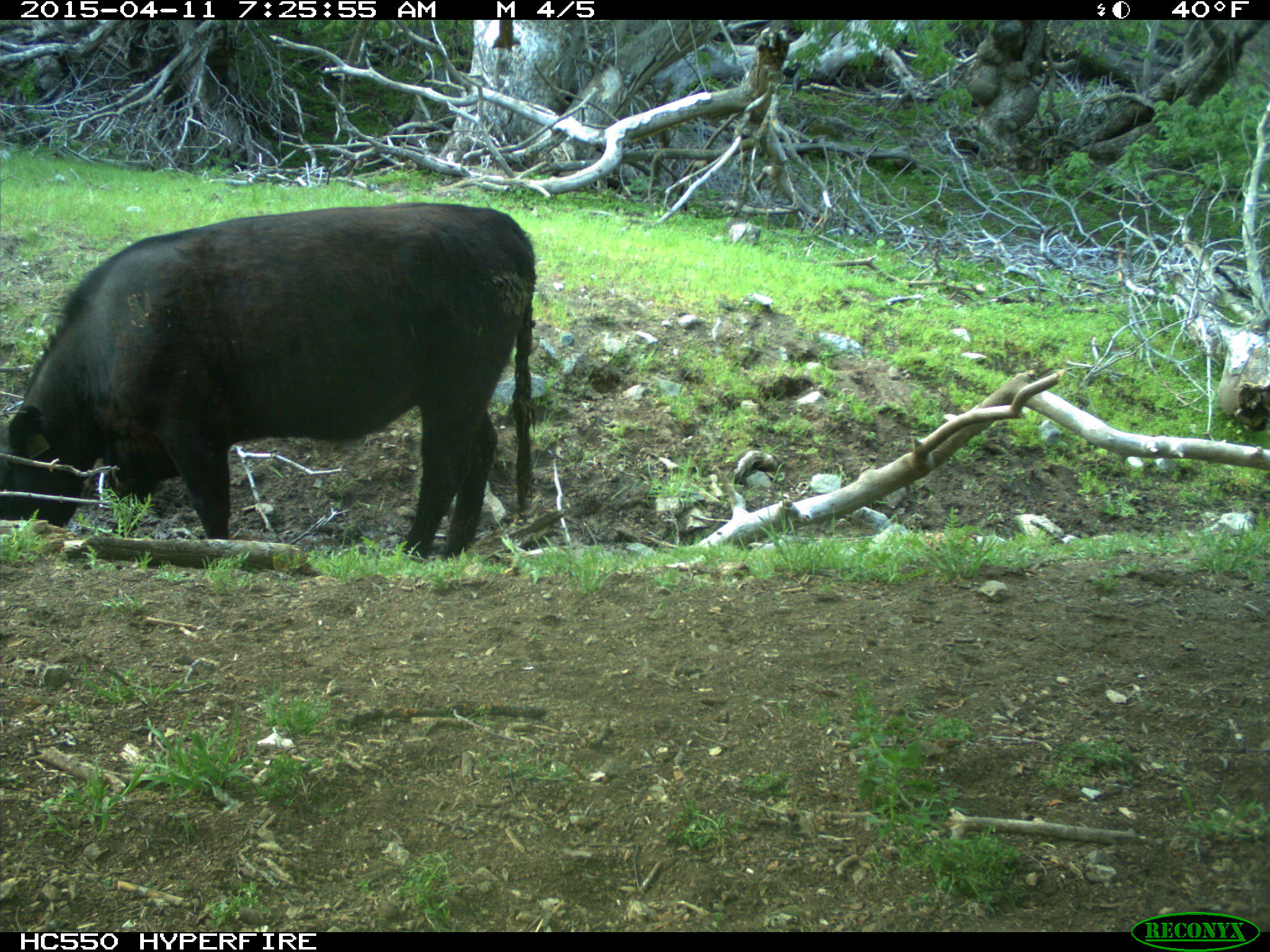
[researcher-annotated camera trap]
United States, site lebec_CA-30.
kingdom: Animalia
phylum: Chordata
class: Mammalia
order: Artiodactyla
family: Bovidae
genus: Bos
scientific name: Bos taurus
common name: domestic cow